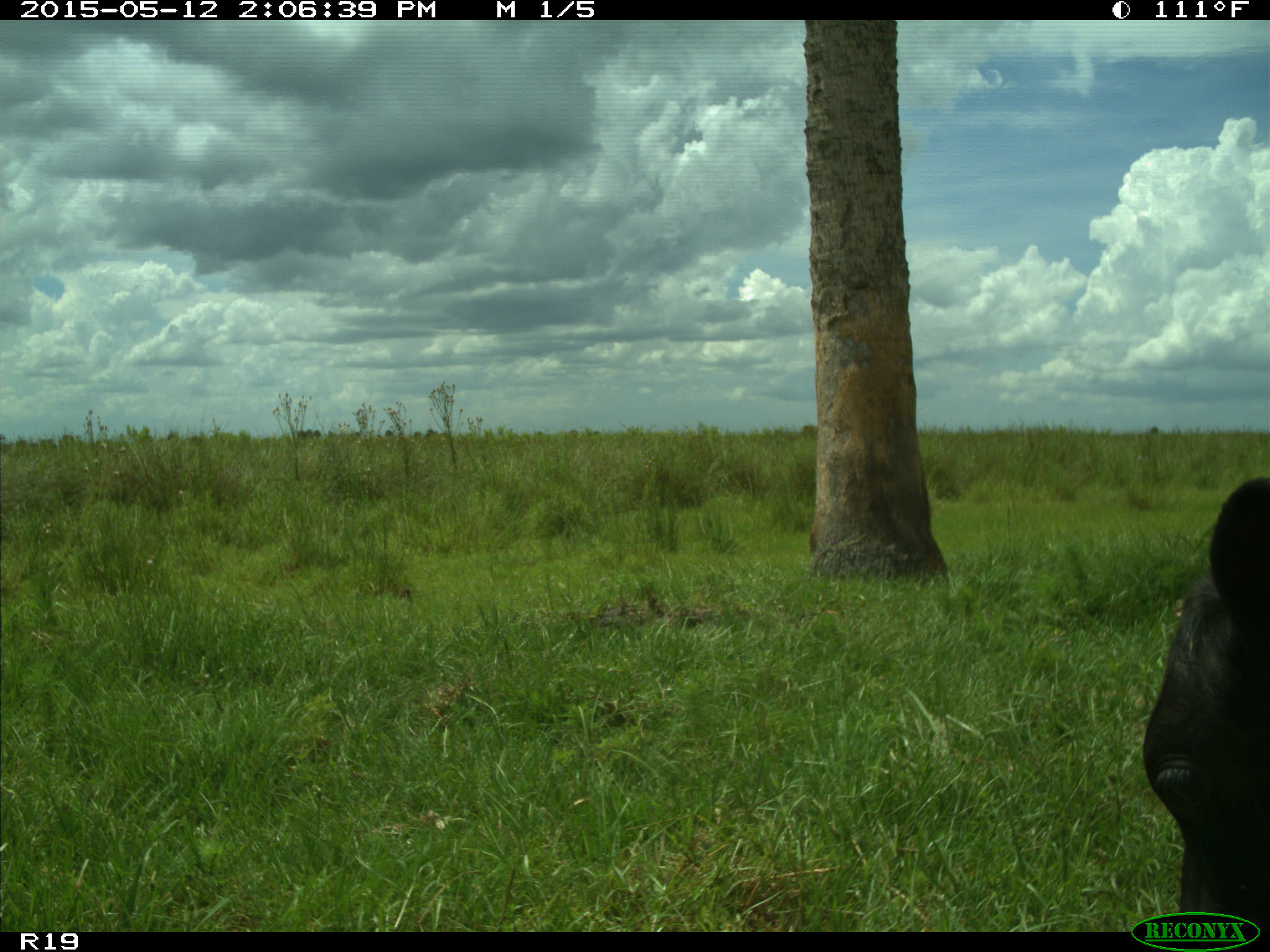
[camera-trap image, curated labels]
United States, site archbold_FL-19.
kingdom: Animalia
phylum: Chordata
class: Mammalia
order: Artiodactyla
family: Bovidae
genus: Bos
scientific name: Bos taurus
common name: domestic cow